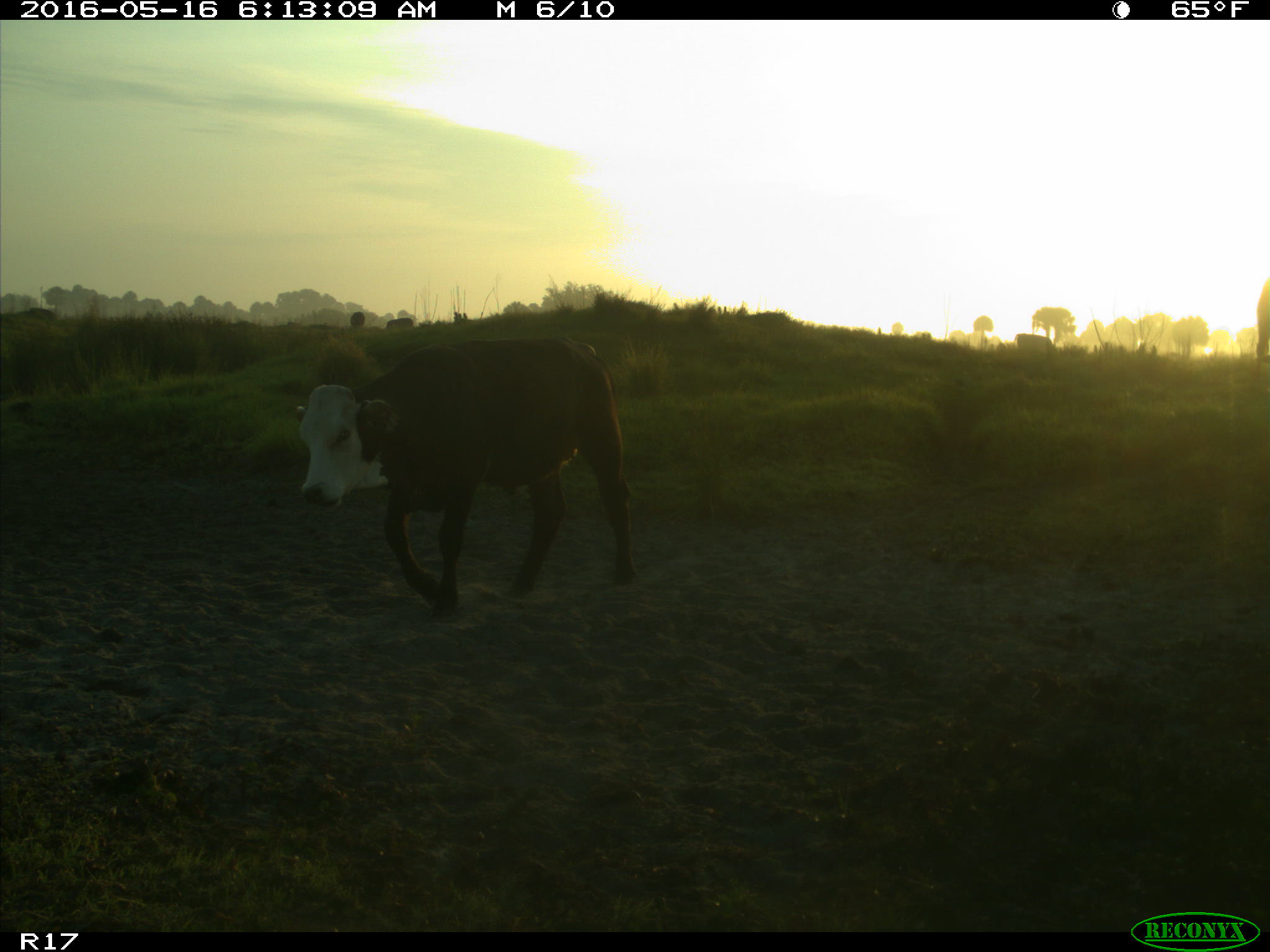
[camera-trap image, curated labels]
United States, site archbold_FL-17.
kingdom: Animalia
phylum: Chordata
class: Mammalia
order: Artiodactyla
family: Bovidae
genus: Bos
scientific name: Bos taurus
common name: domestic cow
Bos taurus (domestic cow).